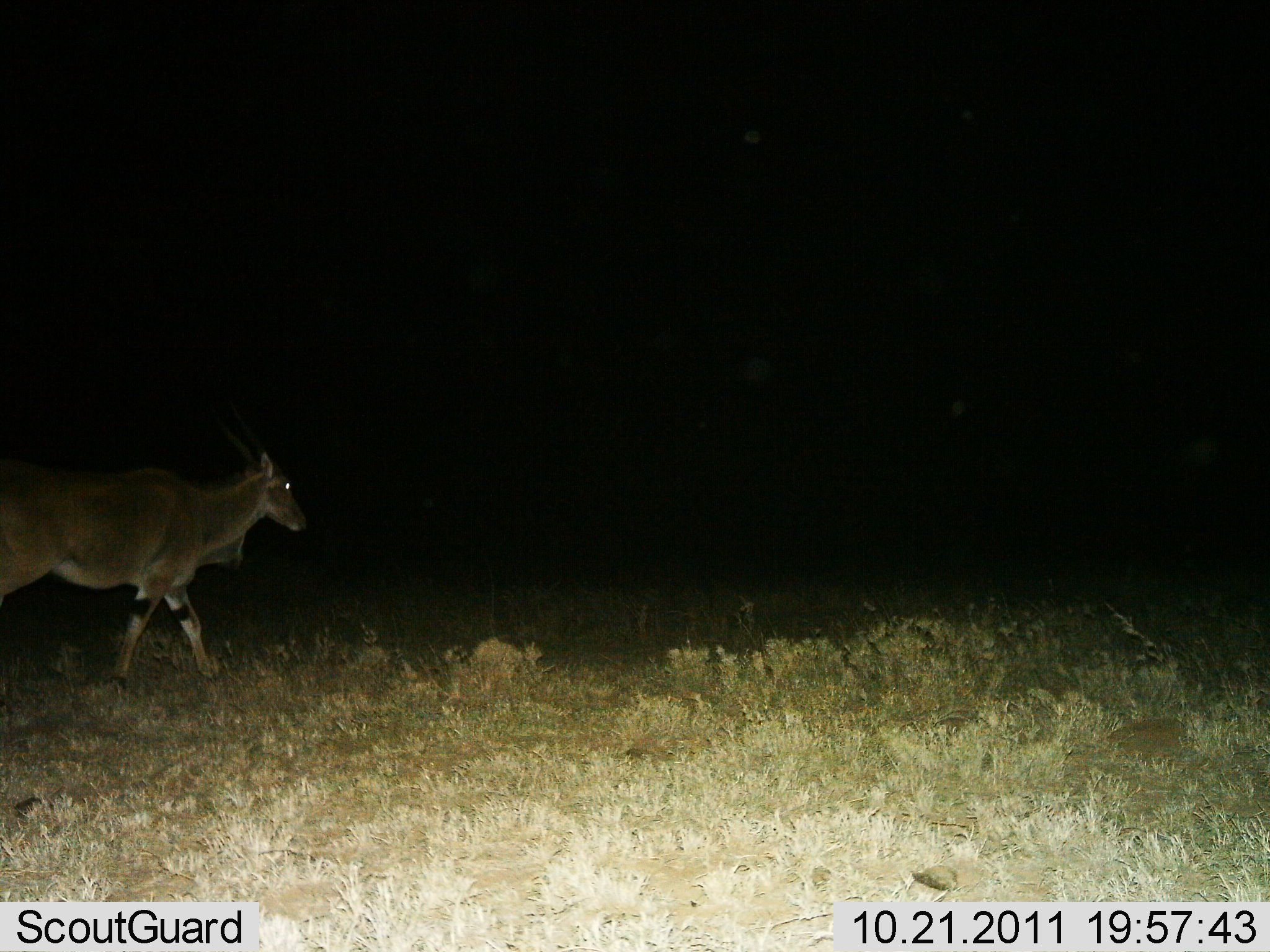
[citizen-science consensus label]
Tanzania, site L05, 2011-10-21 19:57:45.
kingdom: Animalia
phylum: Chordata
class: Mammalia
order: Artiodactyla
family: Bovidae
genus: Tragelaphus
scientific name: Tragelaphus oryx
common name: eland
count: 1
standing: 31%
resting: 0%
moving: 85%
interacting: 0%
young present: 0%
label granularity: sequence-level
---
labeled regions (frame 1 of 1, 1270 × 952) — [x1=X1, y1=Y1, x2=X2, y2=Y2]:
animal: [x1=0, y1=399, x2=311, y2=694]